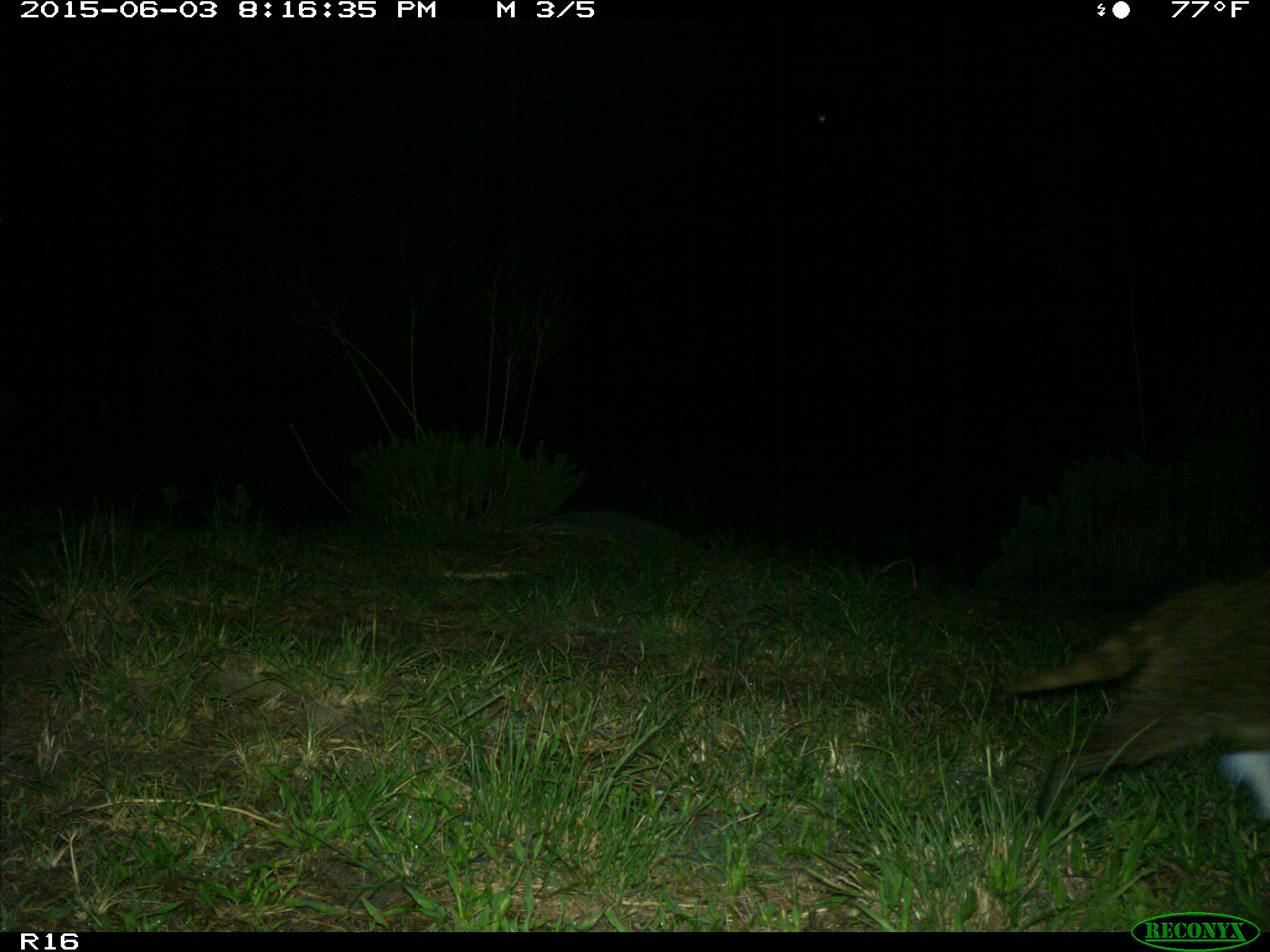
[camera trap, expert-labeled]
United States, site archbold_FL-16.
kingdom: Animalia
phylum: Chordata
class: Mammalia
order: Carnivora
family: Procyonidae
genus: Procyon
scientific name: Procyon lotor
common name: common raccoon